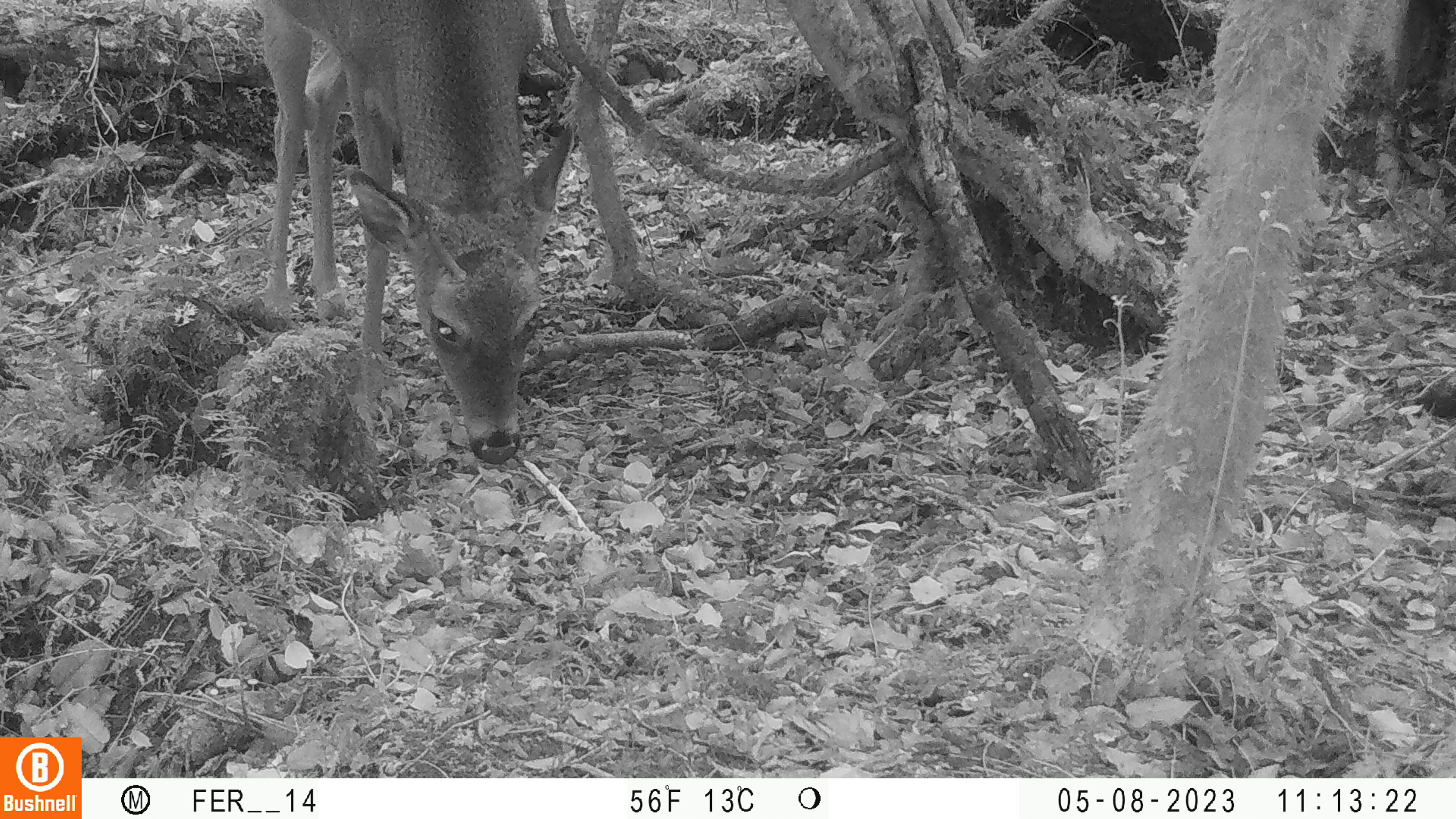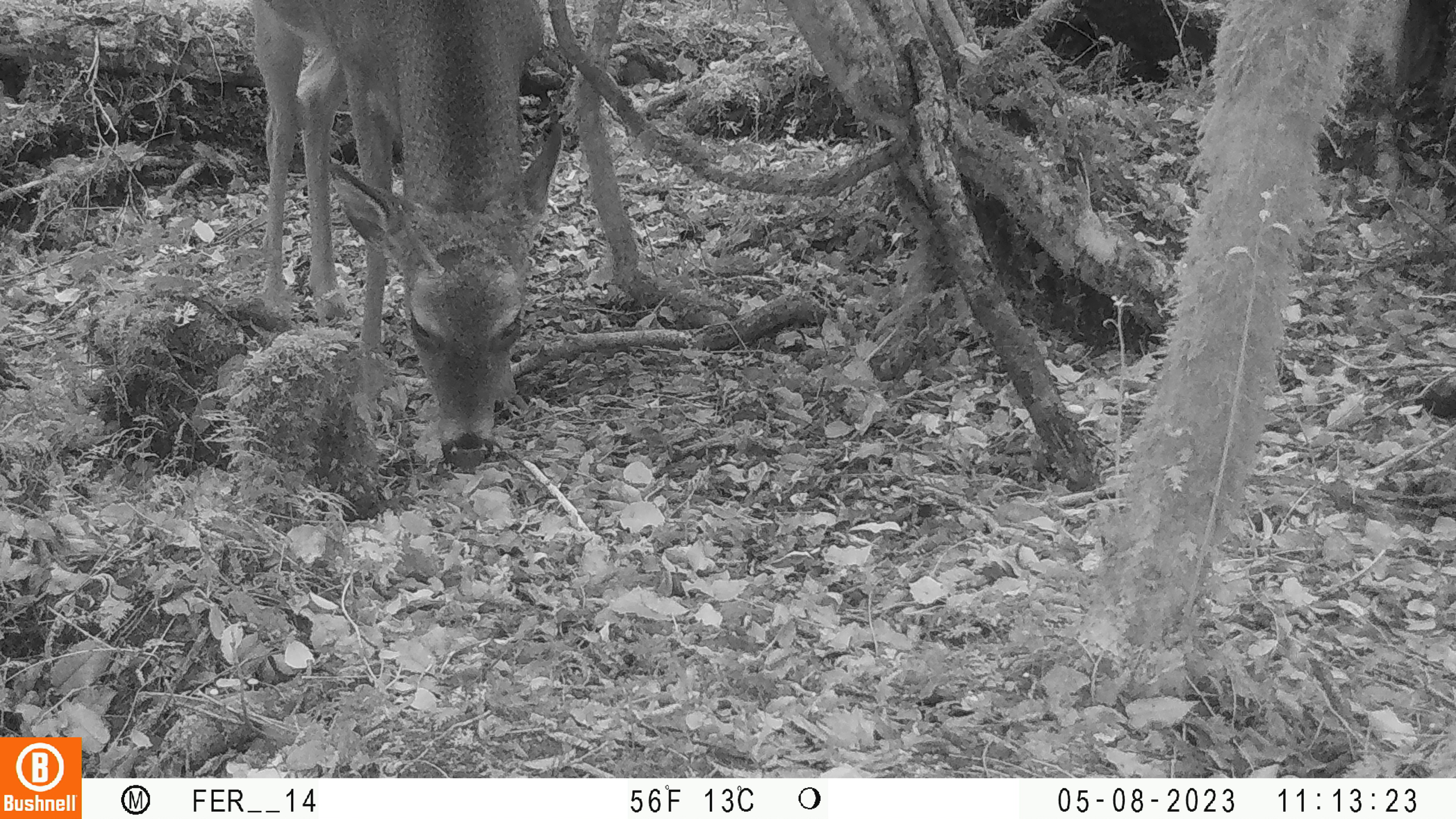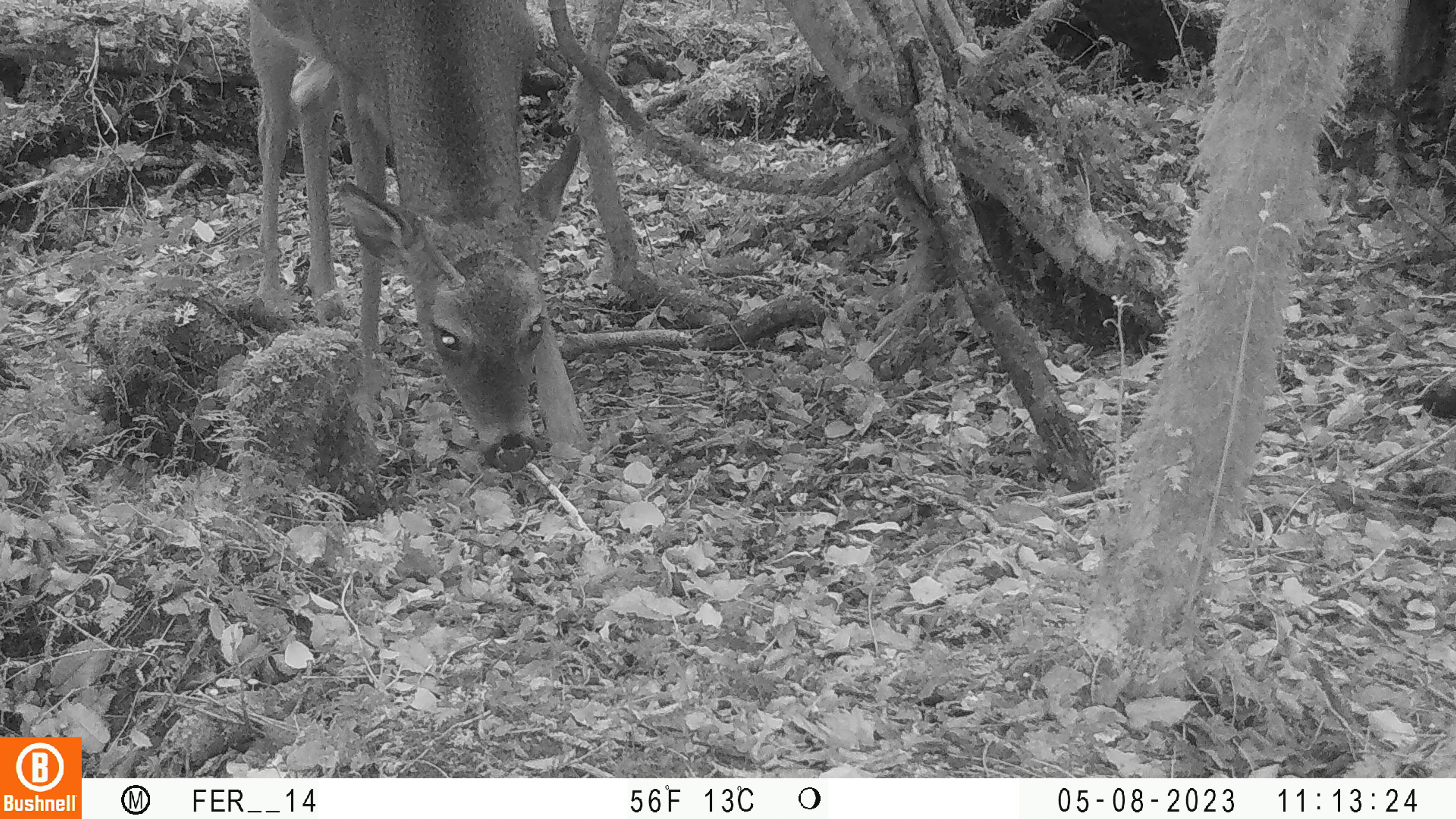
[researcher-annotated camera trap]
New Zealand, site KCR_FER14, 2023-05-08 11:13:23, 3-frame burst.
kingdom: Animalia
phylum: Chordata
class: Mammalia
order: Artiodactyla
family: Cervidae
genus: Odocoileus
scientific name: Odocoileus virginianus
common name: white-tailed deer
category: white tailed deer